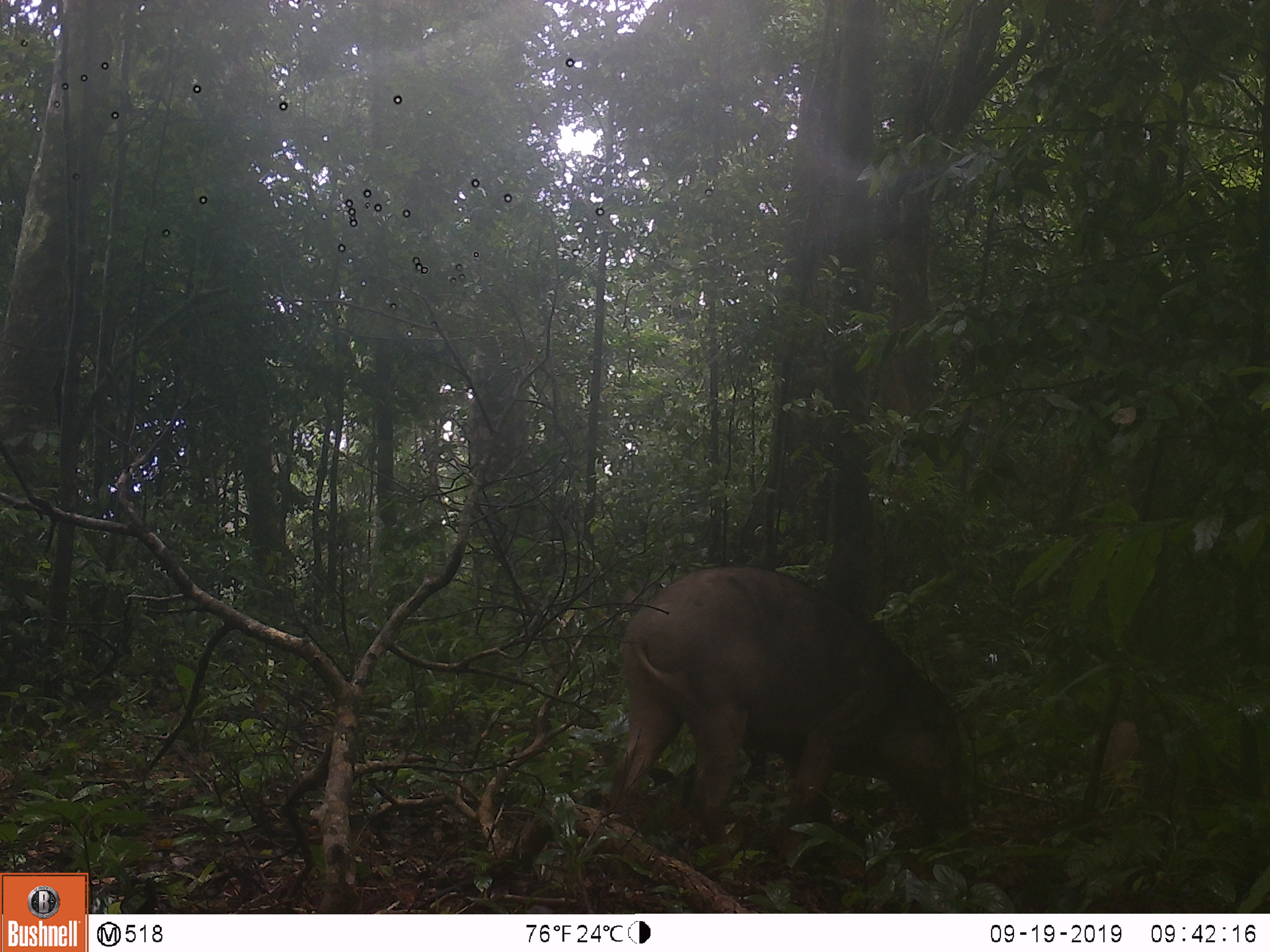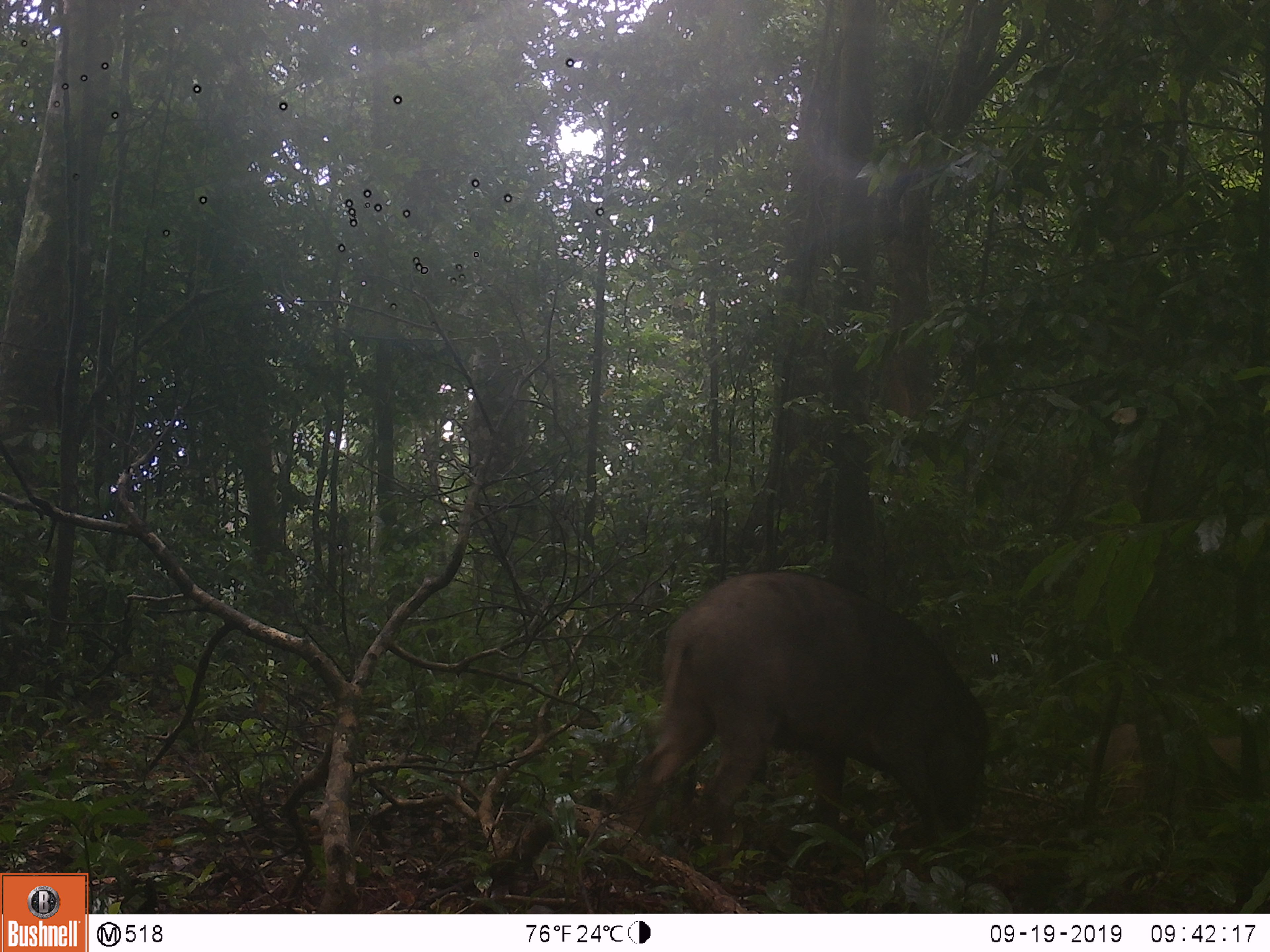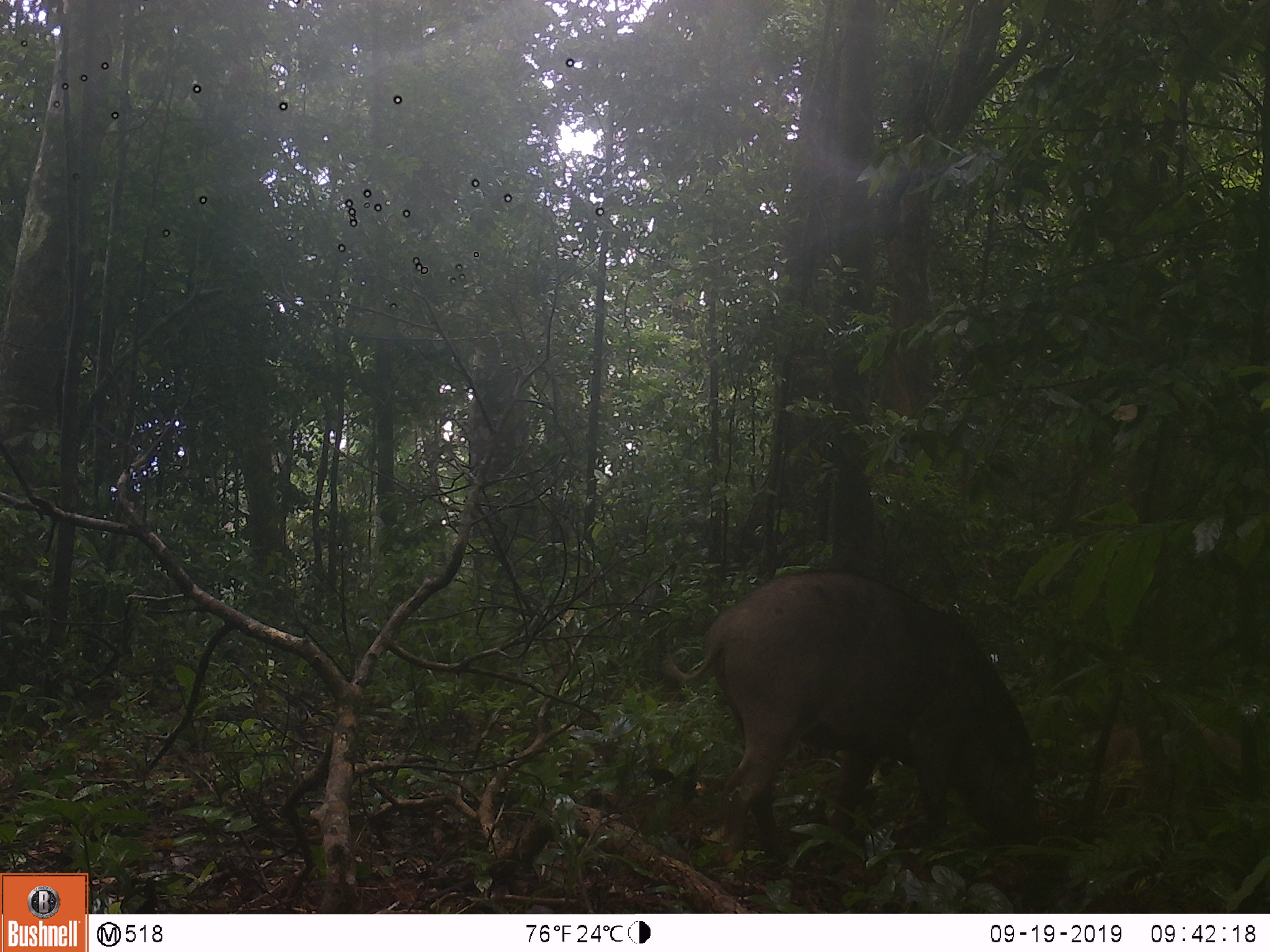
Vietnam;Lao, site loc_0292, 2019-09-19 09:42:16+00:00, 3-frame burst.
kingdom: Animalia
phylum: Chordata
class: Mammalia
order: Artiodactyla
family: Suidae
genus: Sus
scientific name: Sus scrofa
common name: eurasian wild pig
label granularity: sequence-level